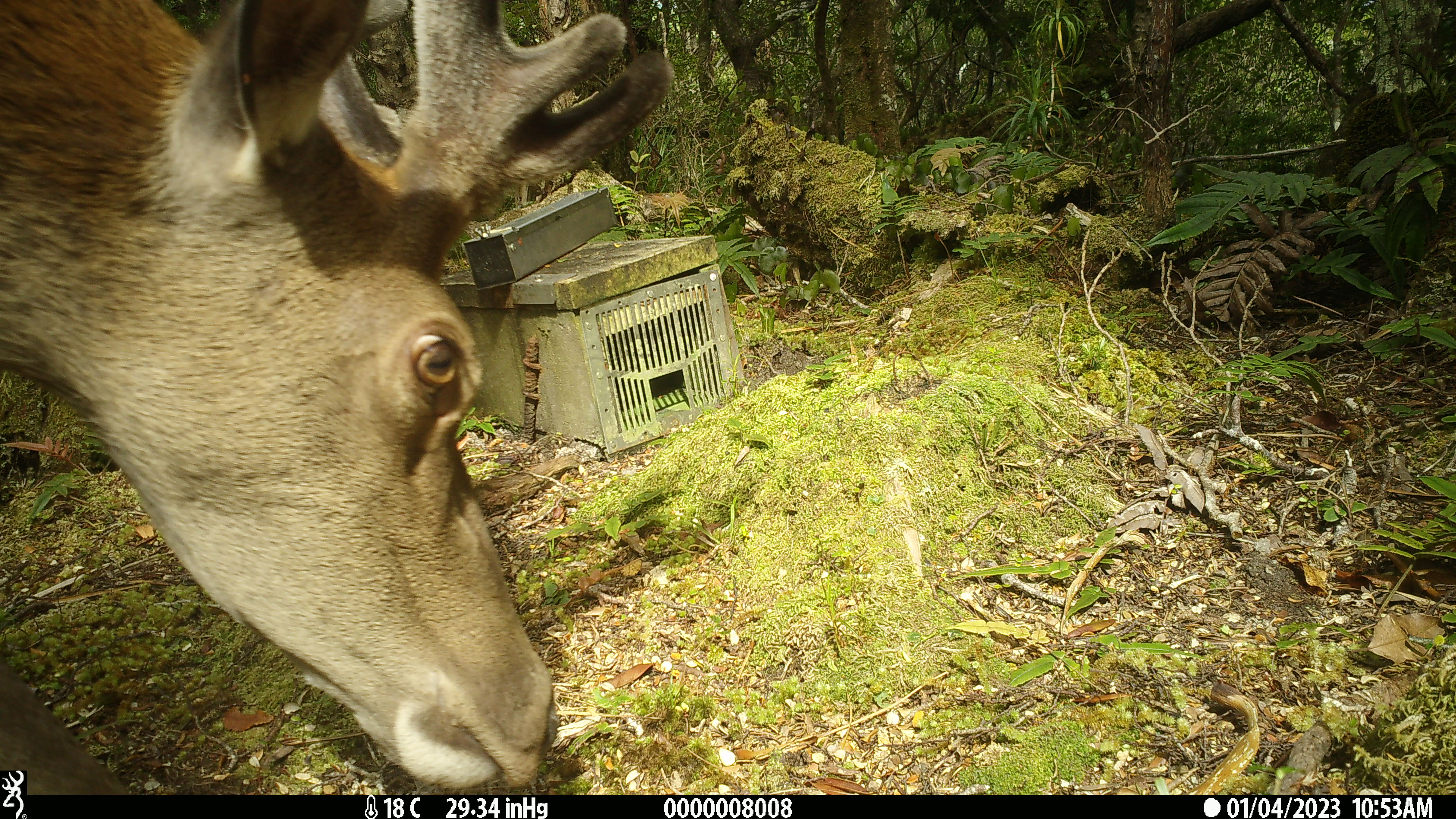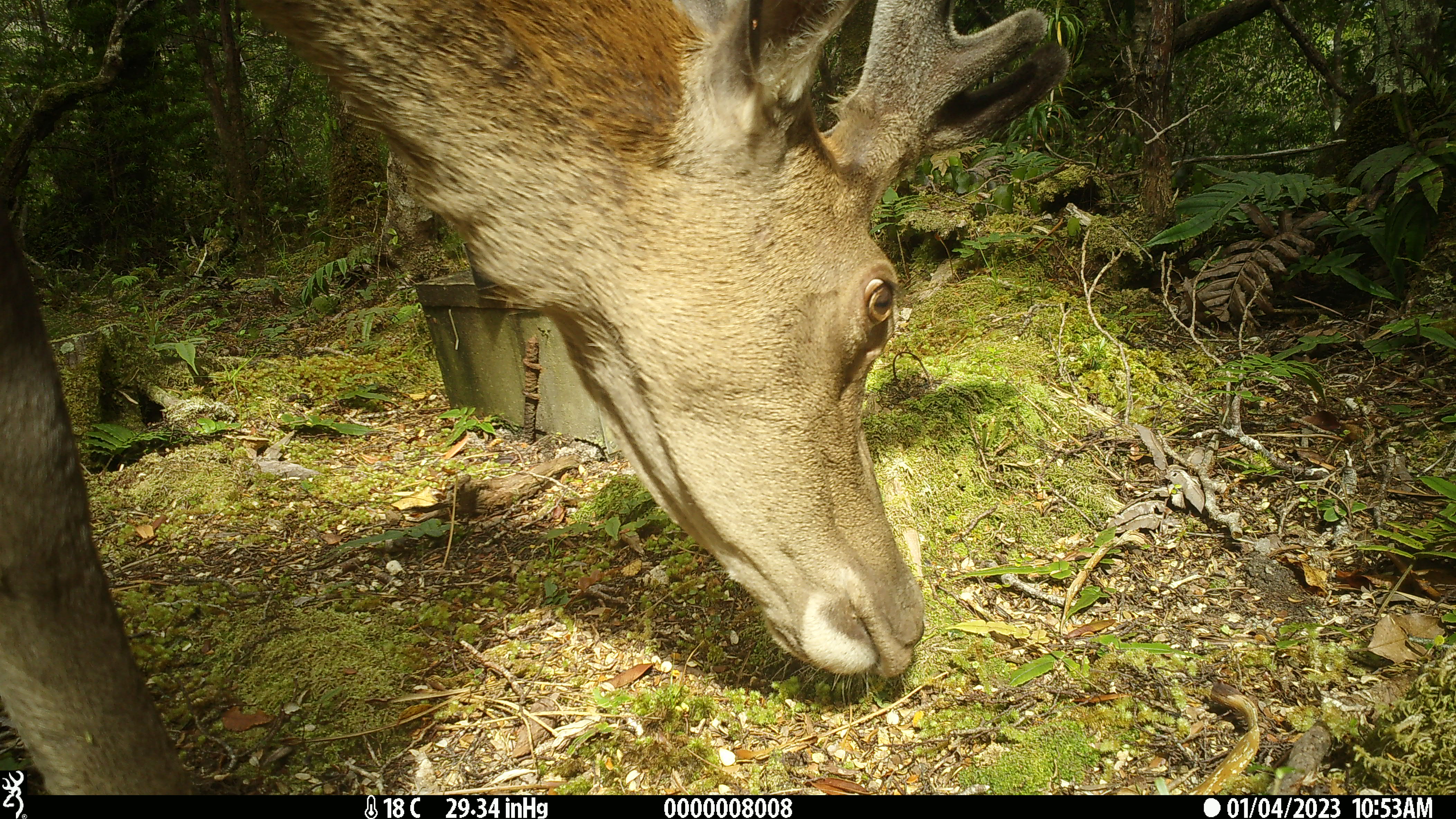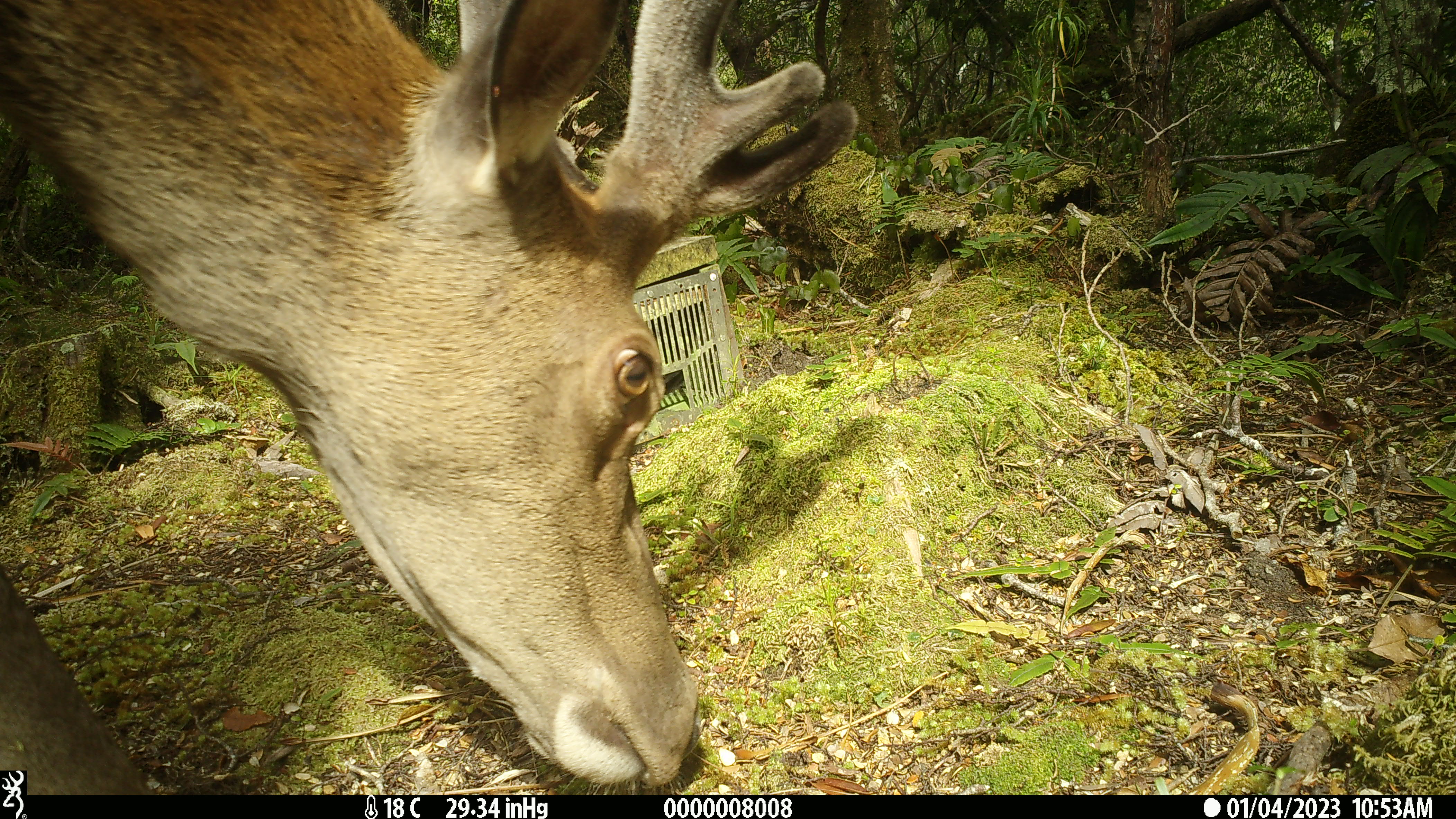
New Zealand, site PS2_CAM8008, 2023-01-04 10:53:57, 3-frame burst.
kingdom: Animalia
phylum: Chordata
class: Mammalia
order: Artiodactyla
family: Cervidae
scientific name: Cervidae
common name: deer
Deer (Cervidae).